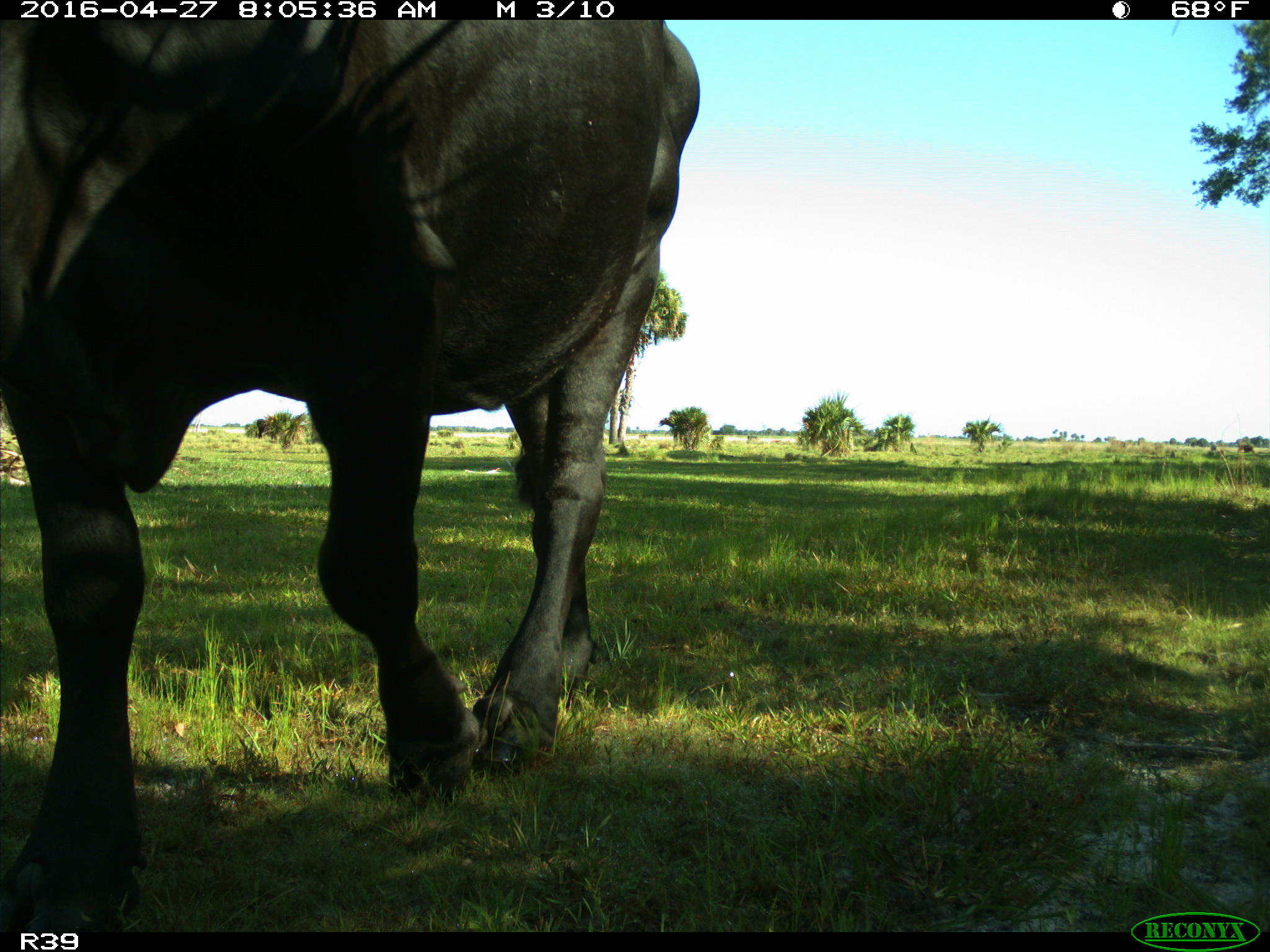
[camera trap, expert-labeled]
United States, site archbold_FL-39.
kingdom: Animalia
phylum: Chordata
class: Mammalia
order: Artiodactyla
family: Bovidae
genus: Bos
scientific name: Bos taurus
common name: domestic cow